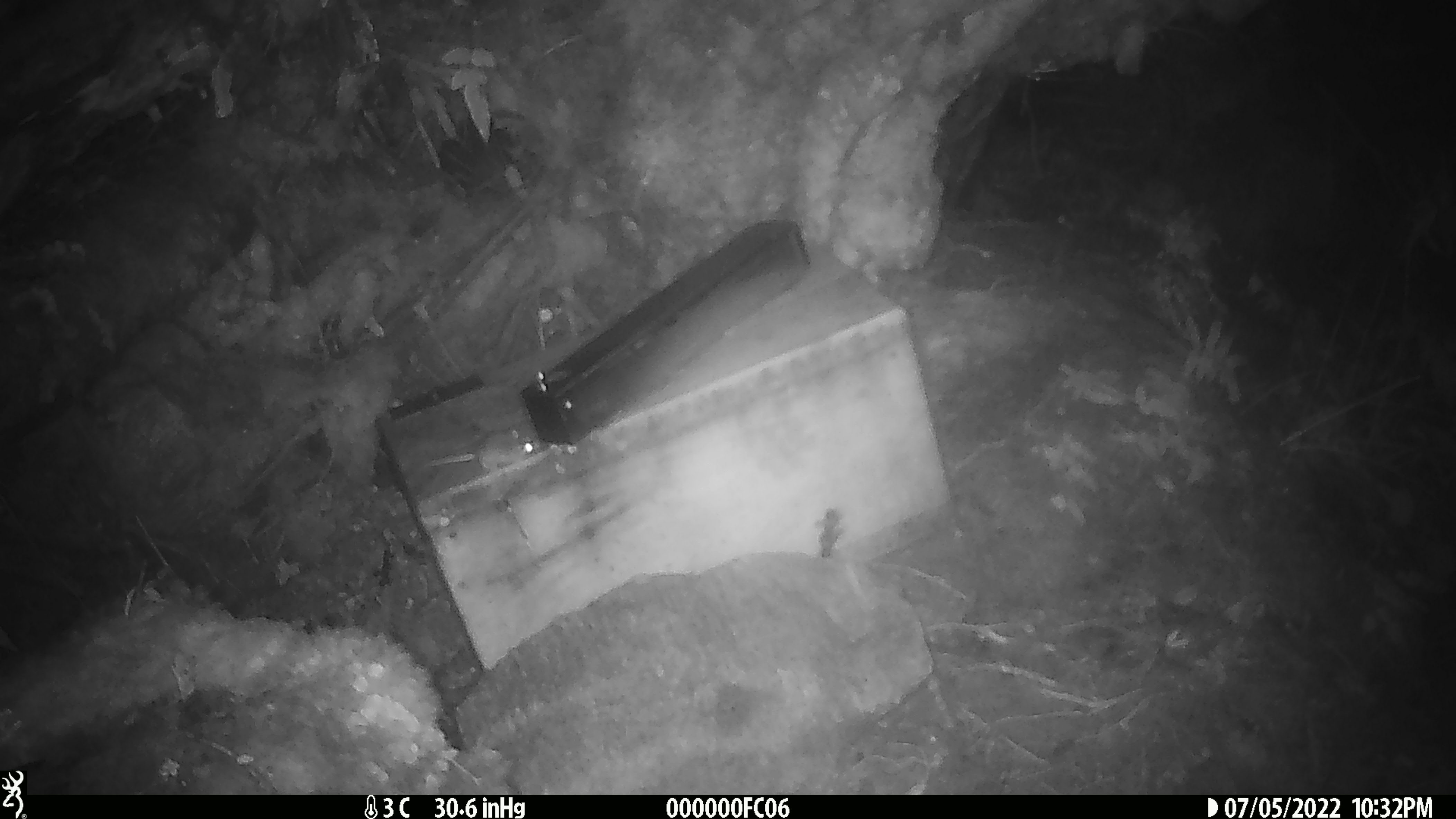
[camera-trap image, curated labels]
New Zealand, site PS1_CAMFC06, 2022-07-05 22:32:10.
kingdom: Animalia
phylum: Chordata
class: Mammalia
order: Rodentia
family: Muridae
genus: Mus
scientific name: Mus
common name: mouse